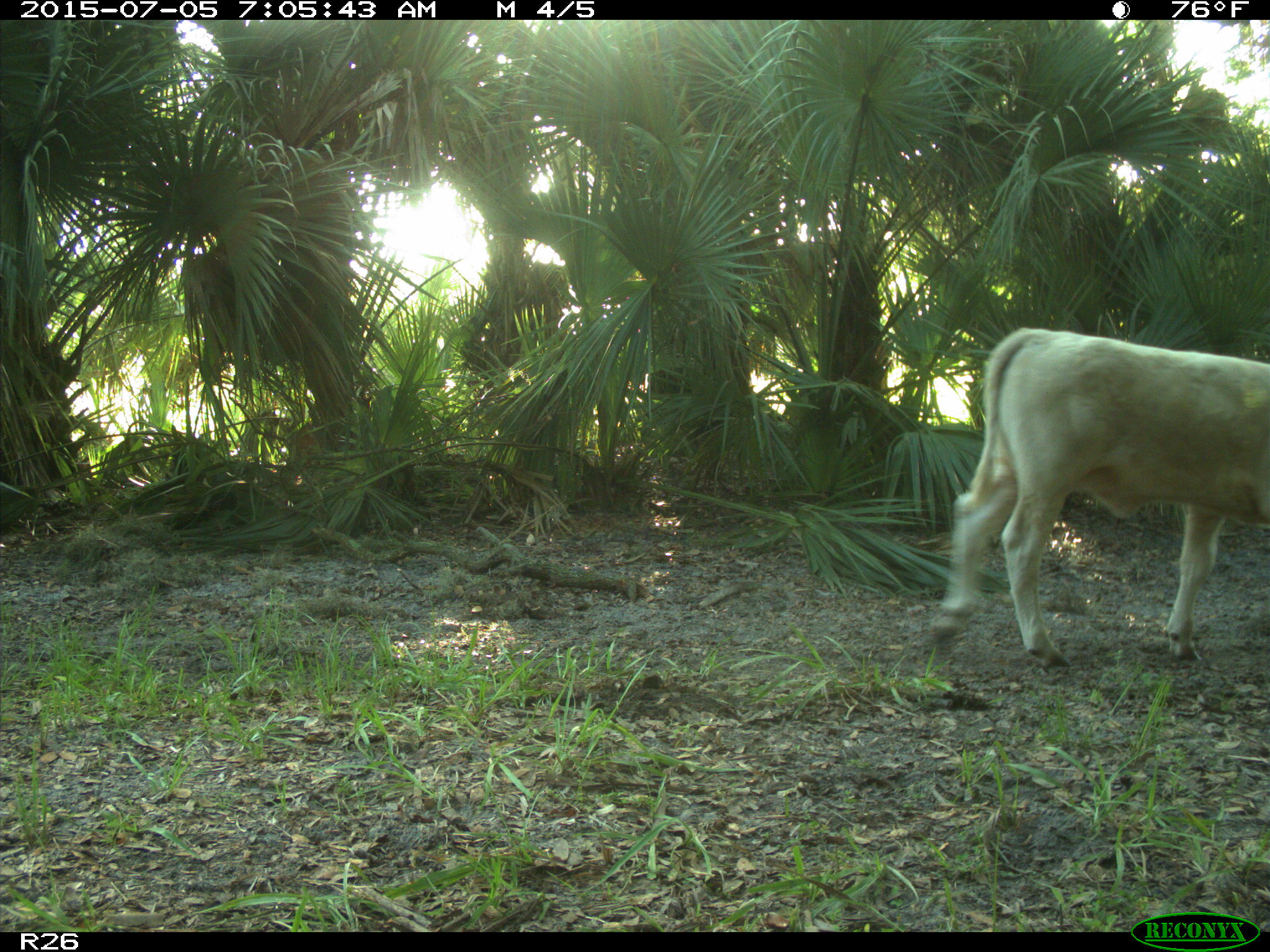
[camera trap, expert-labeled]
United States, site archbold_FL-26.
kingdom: Animalia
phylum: Chordata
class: Mammalia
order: Artiodactyla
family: Bovidae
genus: Bos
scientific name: Bos taurus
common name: domestic cow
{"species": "Bos taurus (domestic cow)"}